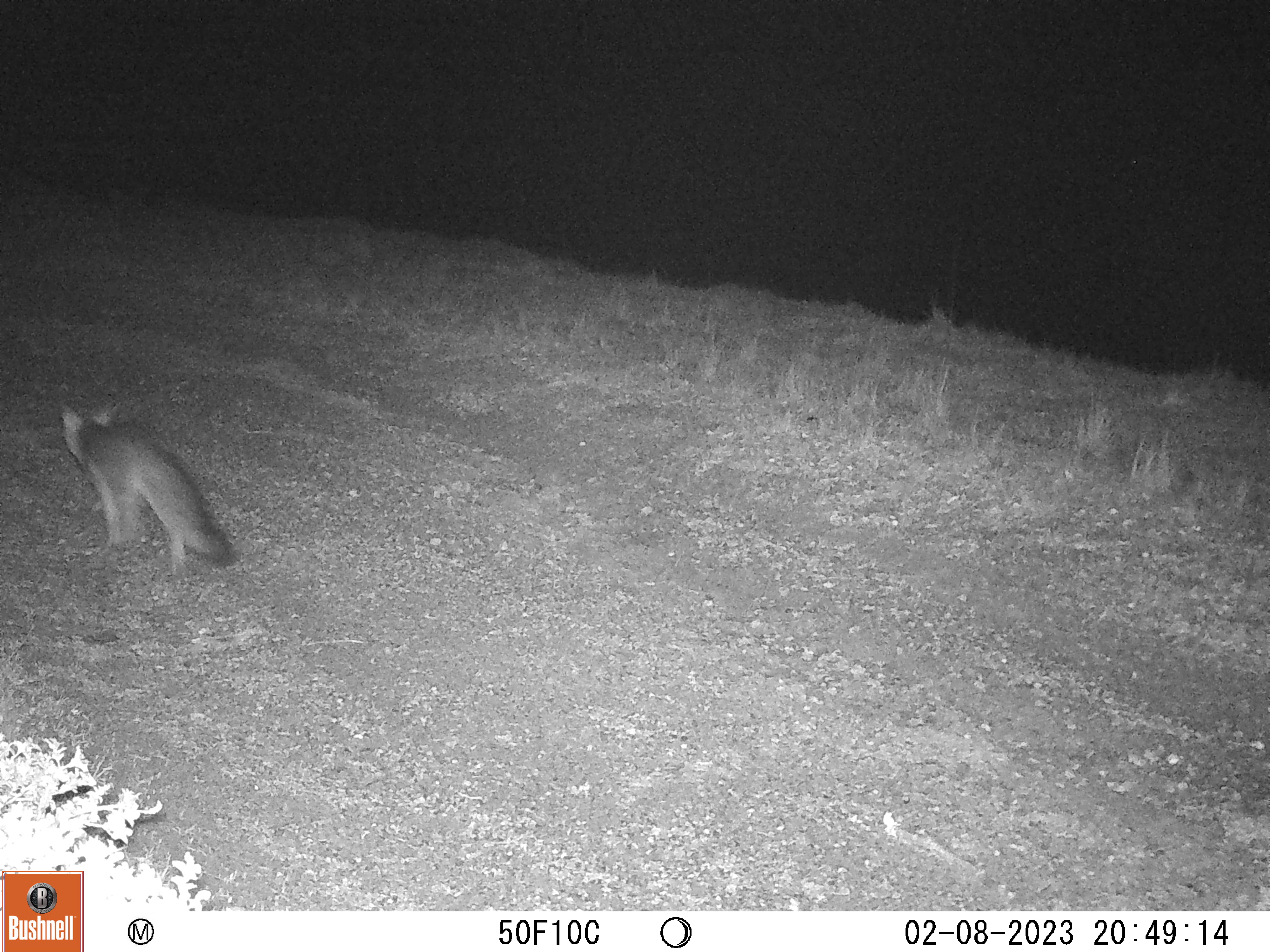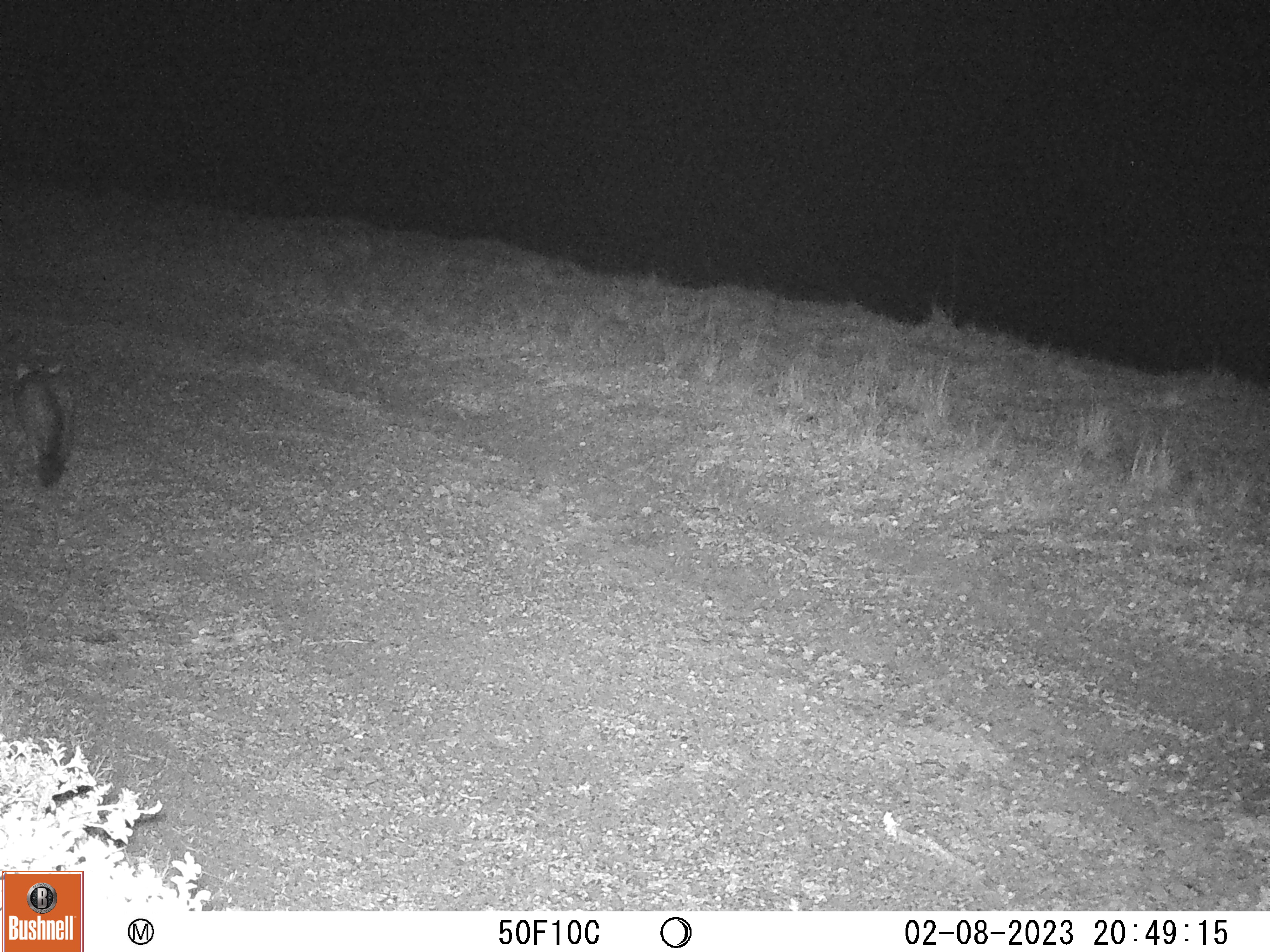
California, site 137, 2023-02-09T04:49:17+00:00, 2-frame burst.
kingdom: Animalia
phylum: Chordata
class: Mammalia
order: Carnivora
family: Canidae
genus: Urocyon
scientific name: Urocyon cinereoargenteus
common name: gray fox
Gray fox (Urocyon cinereoargenteus).